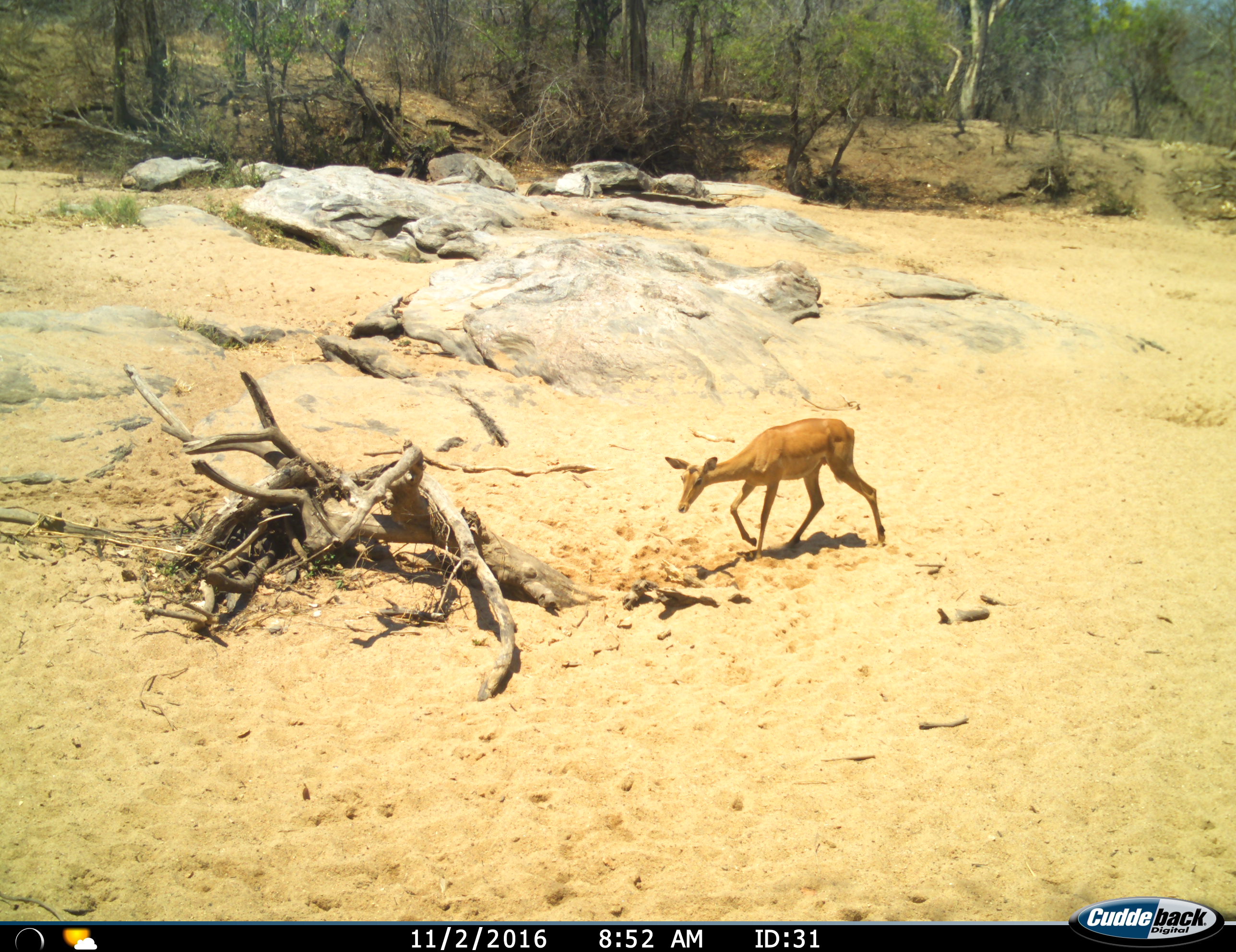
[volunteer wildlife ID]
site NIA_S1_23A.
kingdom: Animalia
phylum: Chordata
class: Mammalia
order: Artiodactyla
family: Bovidae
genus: Aepyceros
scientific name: Aepyceros melampus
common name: impala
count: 1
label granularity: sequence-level